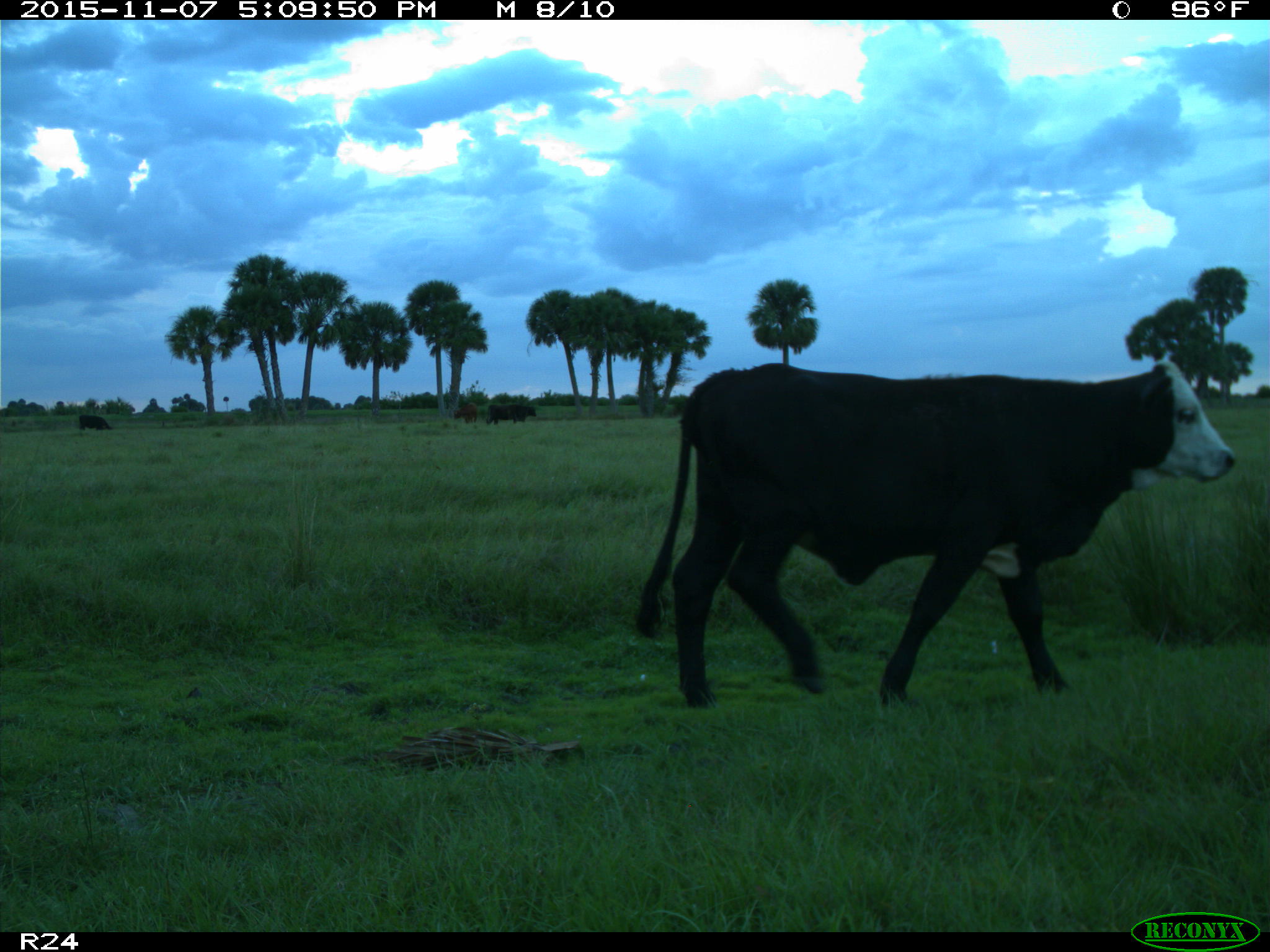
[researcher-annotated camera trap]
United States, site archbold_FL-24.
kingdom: Animalia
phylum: Chordata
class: Mammalia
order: Artiodactyla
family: Bovidae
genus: Bos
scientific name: Bos taurus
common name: domestic cow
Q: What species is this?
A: Bos taurus (domestic cow).